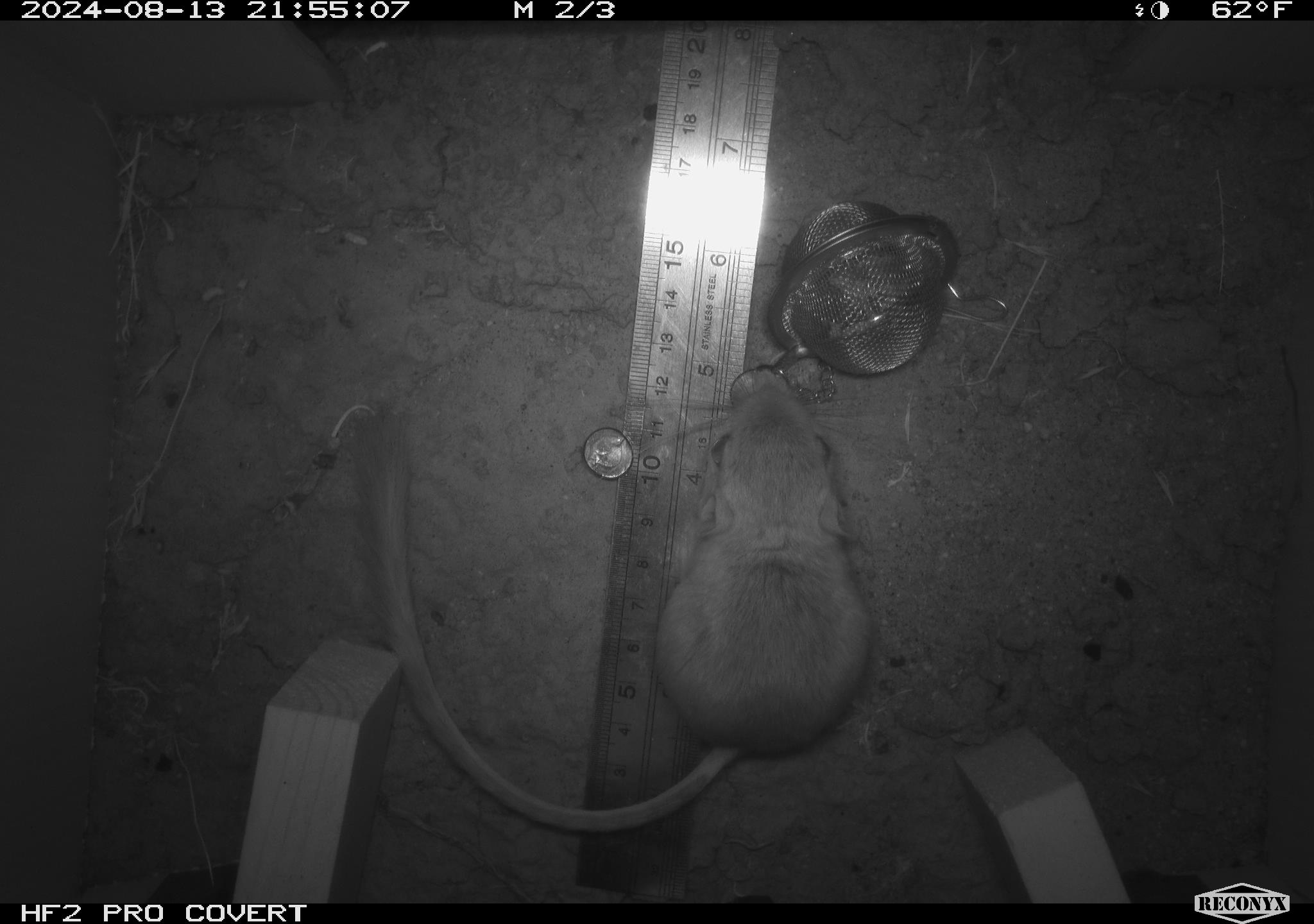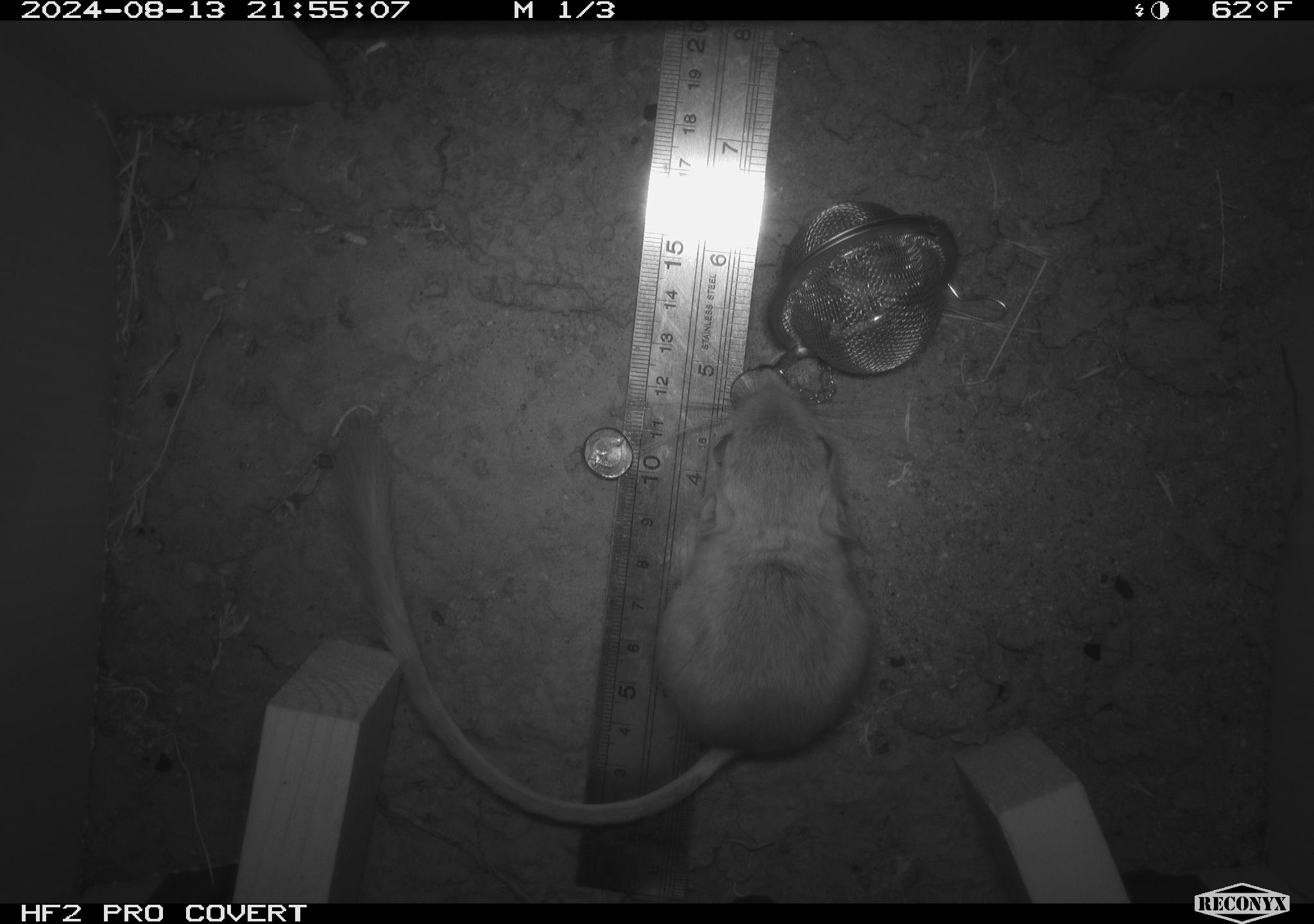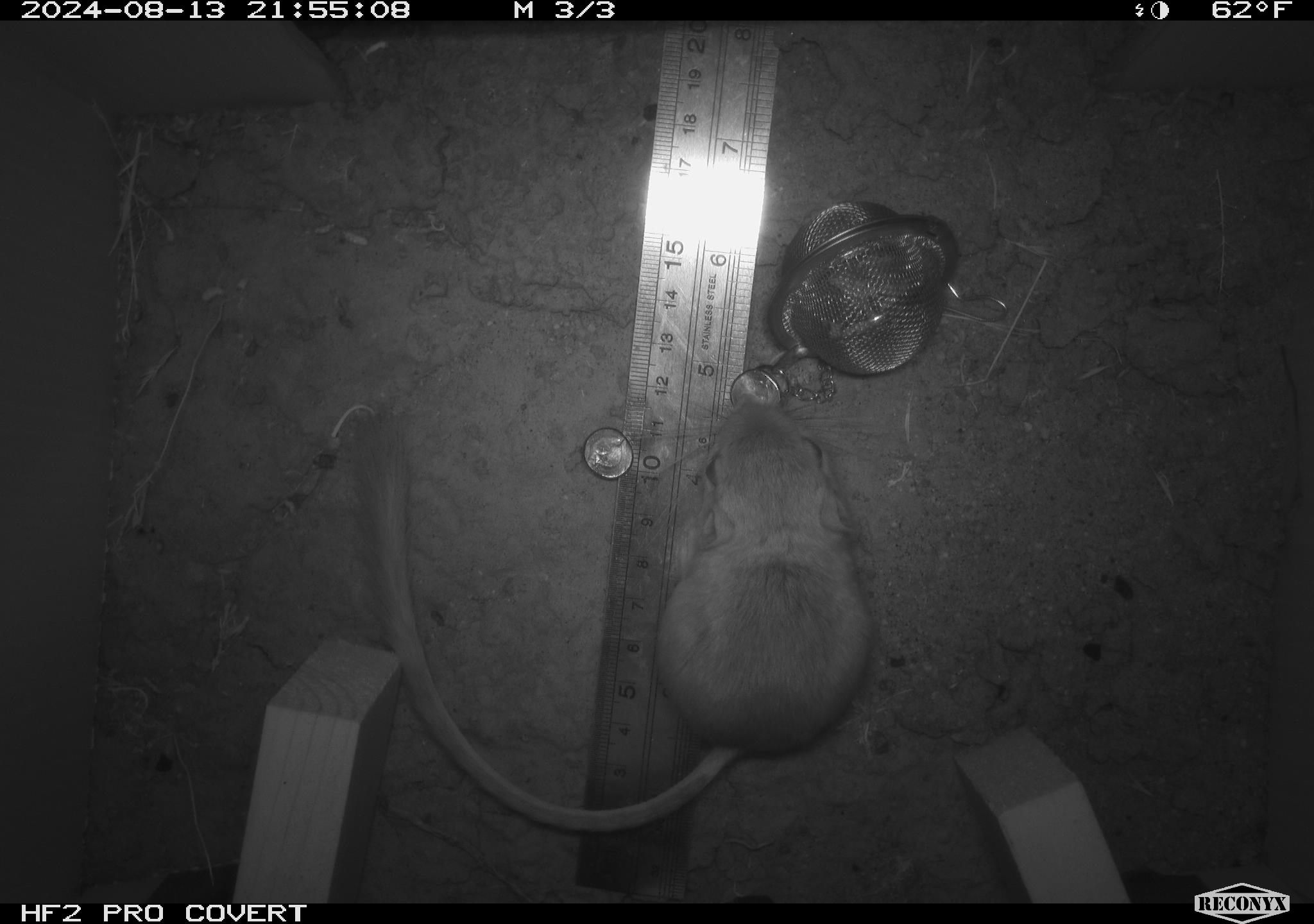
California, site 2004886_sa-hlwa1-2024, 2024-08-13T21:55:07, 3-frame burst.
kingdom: Animalia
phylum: Chordata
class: Mammalia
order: Rodentia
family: Heteromyidae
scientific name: Heteromyidae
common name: kangaroo rats and pocket mice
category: heteromyidae family